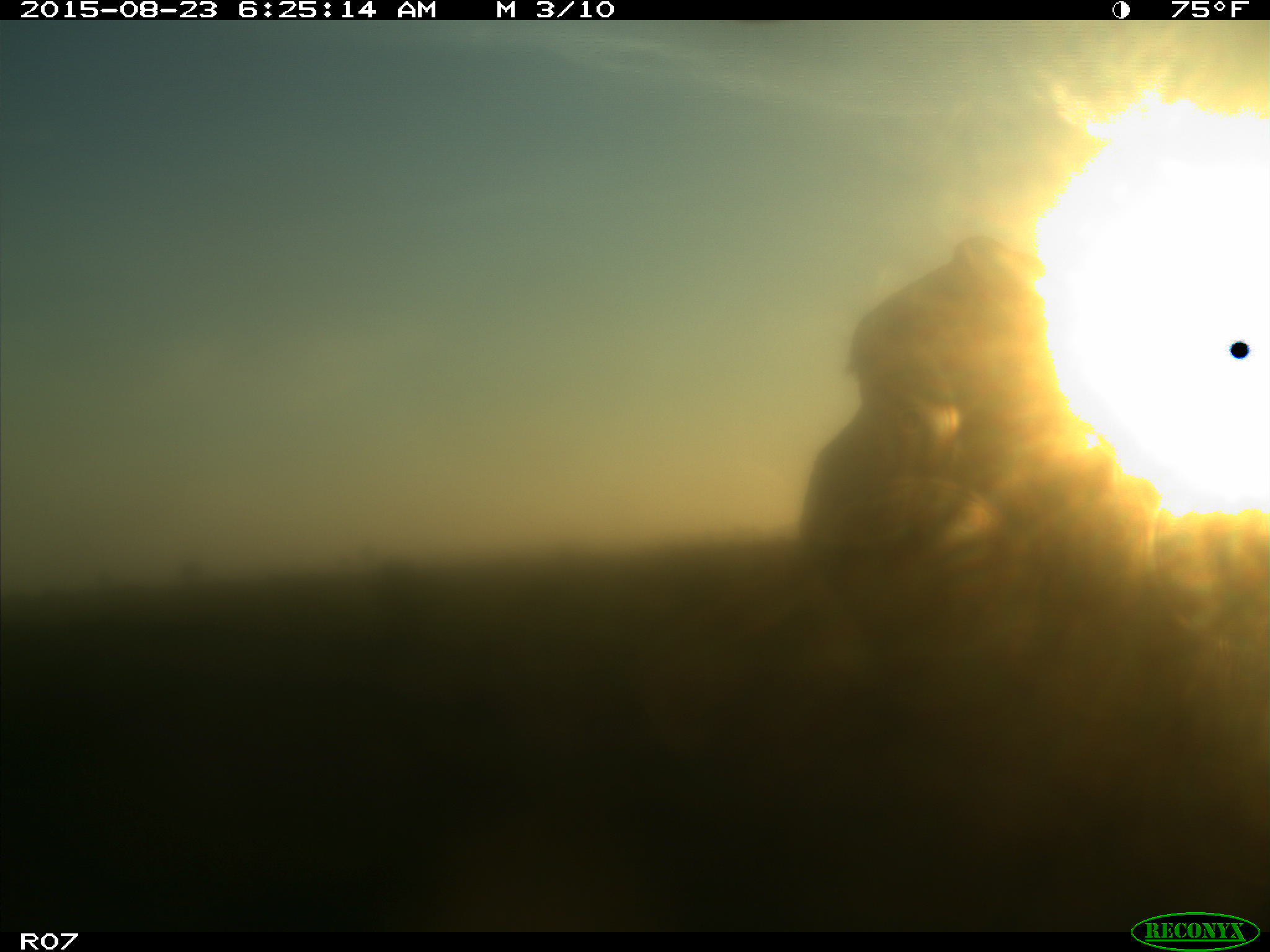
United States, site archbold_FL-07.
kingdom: Animalia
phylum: Chordata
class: Mammalia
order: Artiodactyla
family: Bovidae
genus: Bos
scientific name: Bos taurus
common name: domestic cow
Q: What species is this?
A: Bos taurus (domestic cow).